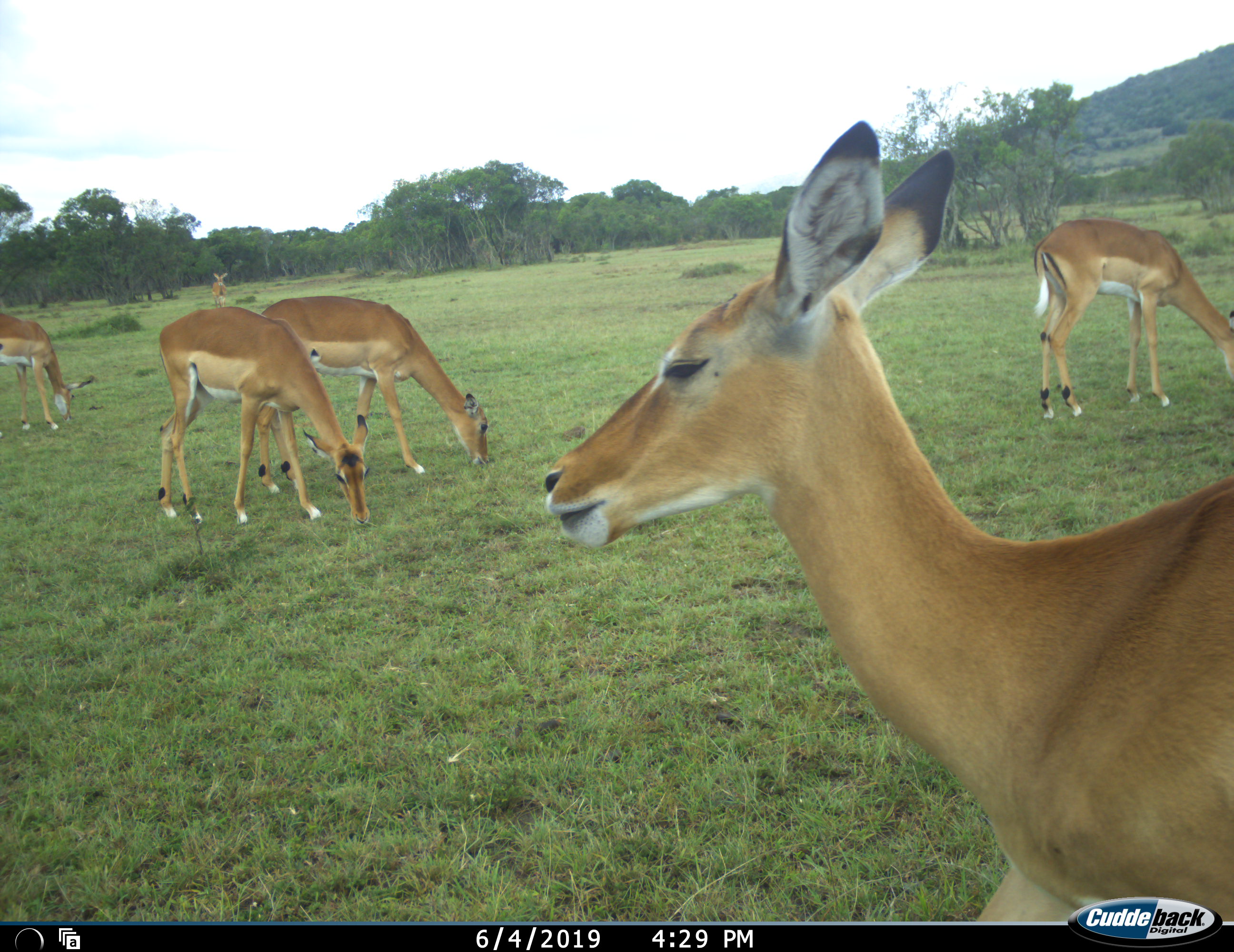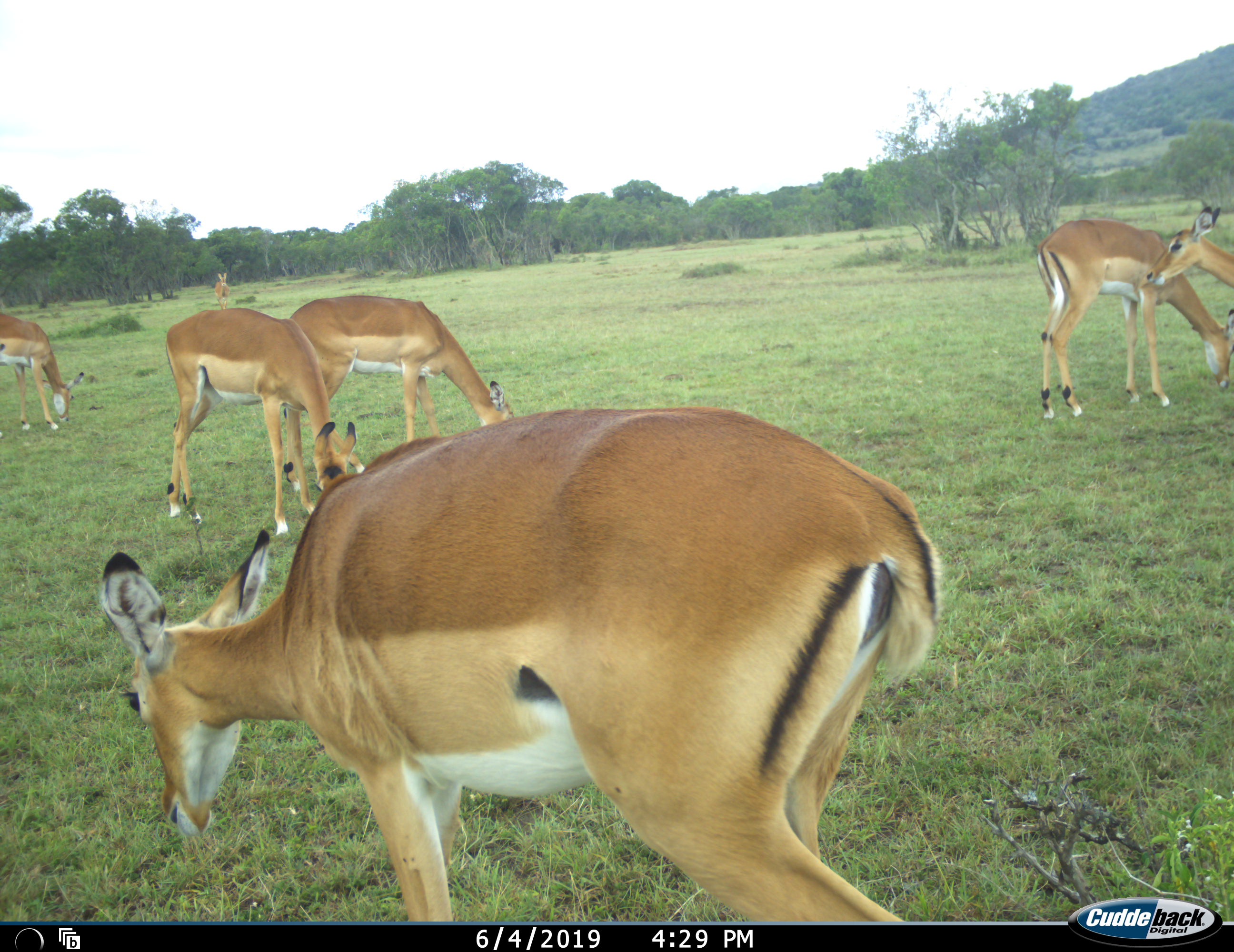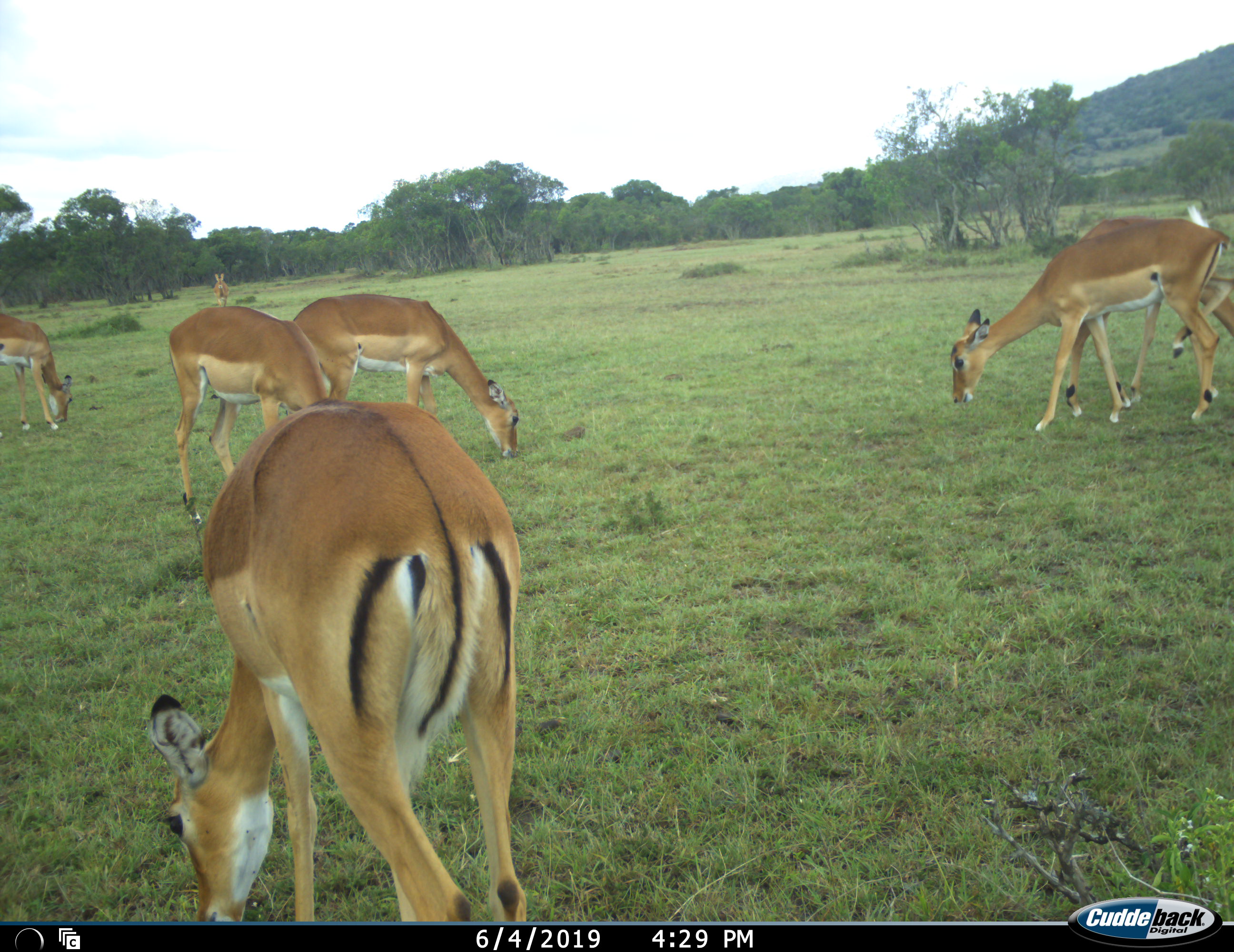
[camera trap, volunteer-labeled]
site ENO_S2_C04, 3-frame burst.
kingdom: Animalia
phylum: Chordata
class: Mammalia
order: Artiodactyla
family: Bovidae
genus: Aepyceros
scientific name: Aepyceros melampus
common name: impala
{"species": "impala (Aepyceros melampus)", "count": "7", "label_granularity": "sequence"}